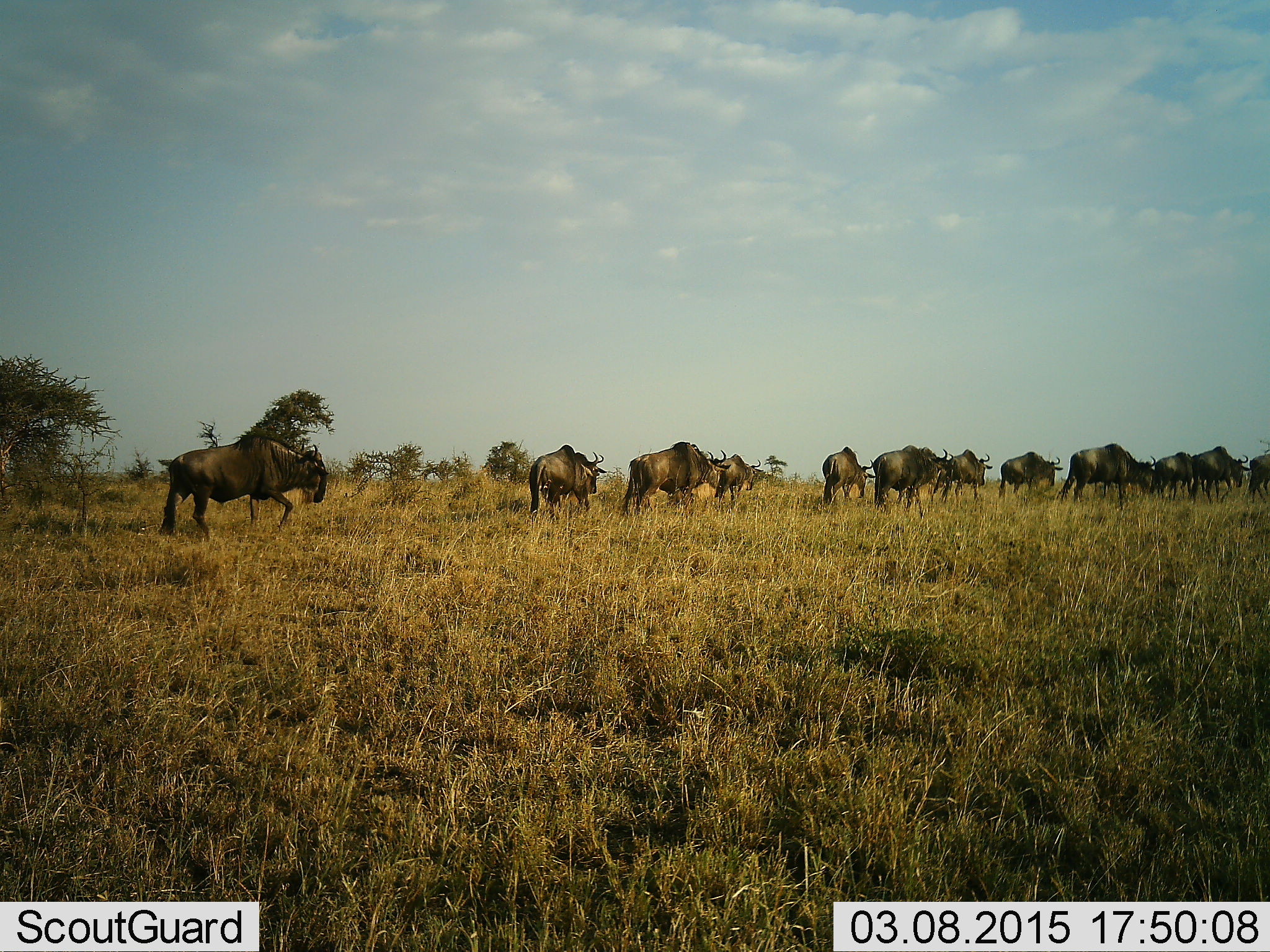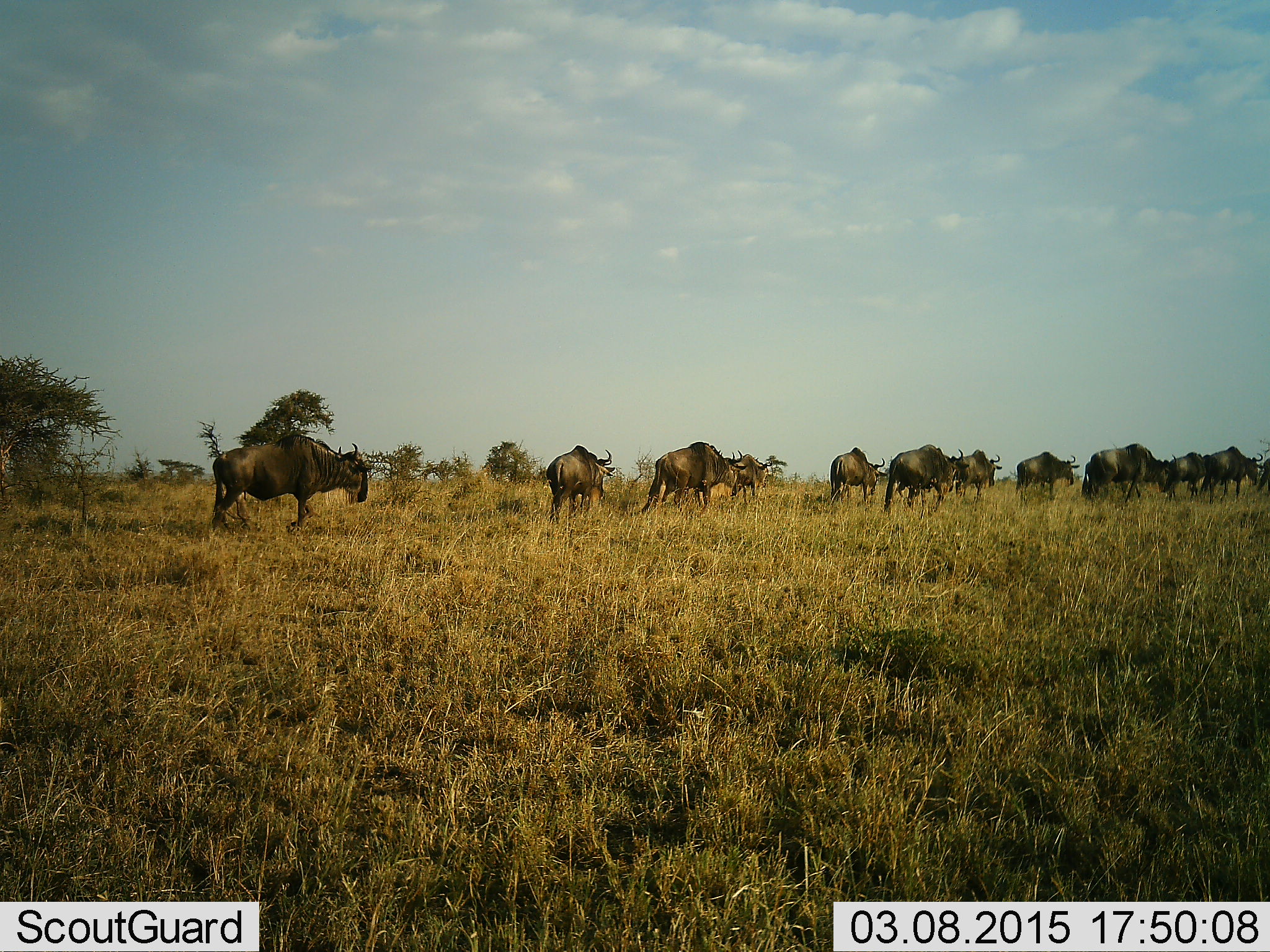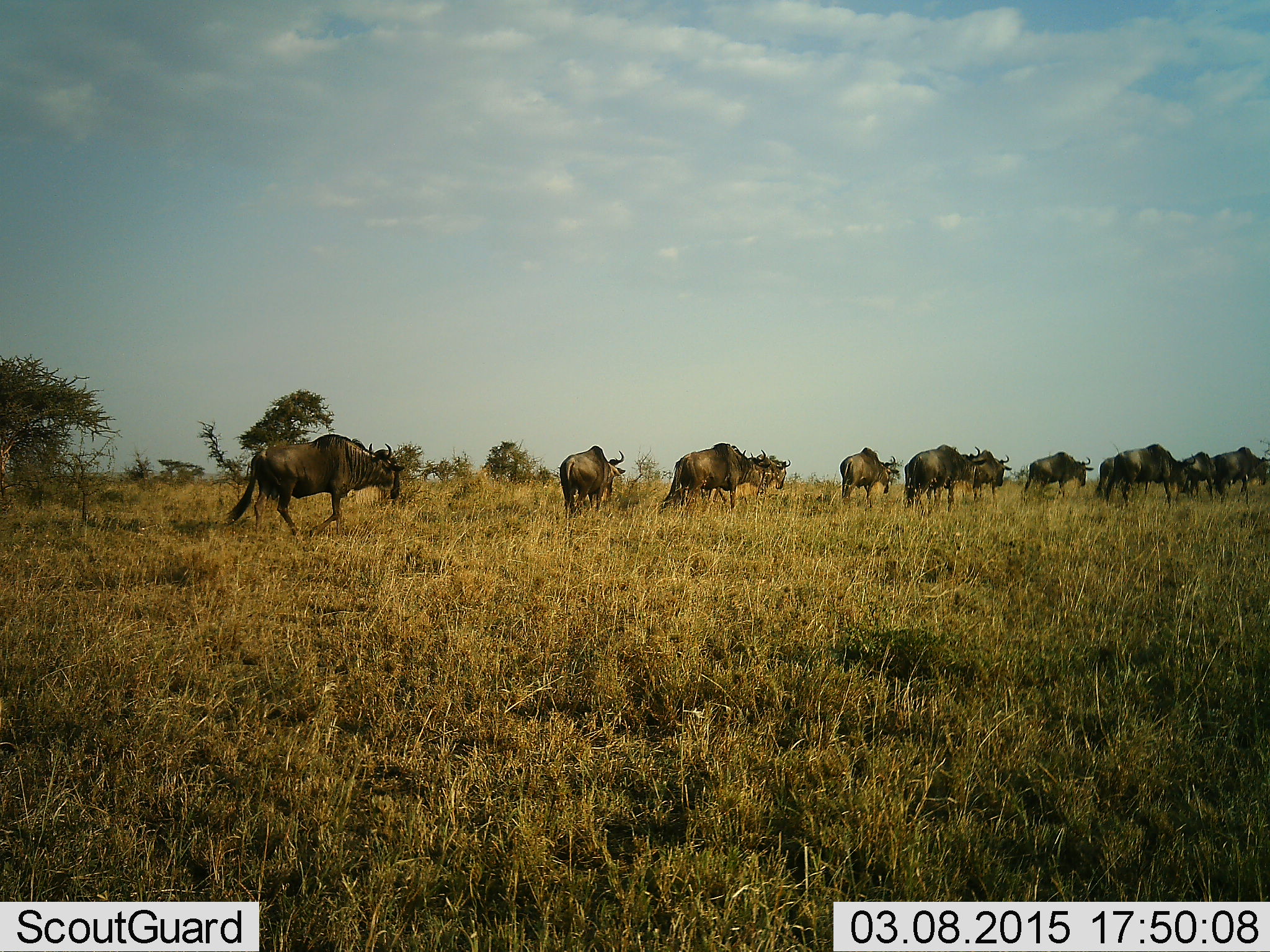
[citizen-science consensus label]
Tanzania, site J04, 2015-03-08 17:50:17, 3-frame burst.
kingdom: Animalia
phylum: Chordata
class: Mammalia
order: Artiodactyla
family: Bovidae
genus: Connochaetes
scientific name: Connochaetes taurinus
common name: blue wildebeest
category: wildebeest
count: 11-50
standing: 0%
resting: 0%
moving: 100%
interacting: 0%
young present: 0%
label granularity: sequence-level